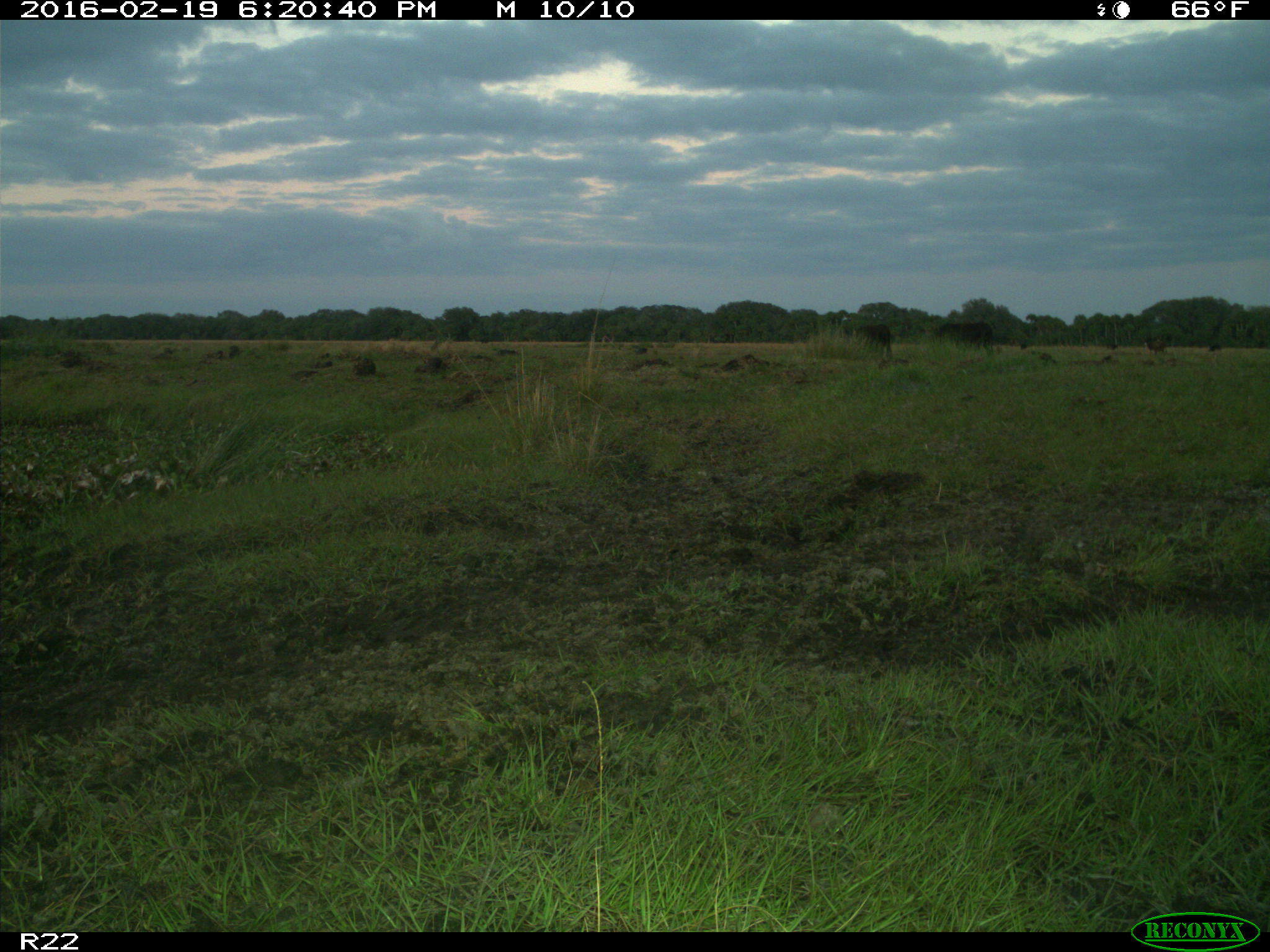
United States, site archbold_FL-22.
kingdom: Animalia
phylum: Chordata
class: Mammalia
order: Artiodactyla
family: Bovidae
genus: Bos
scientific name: Bos taurus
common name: domestic cow